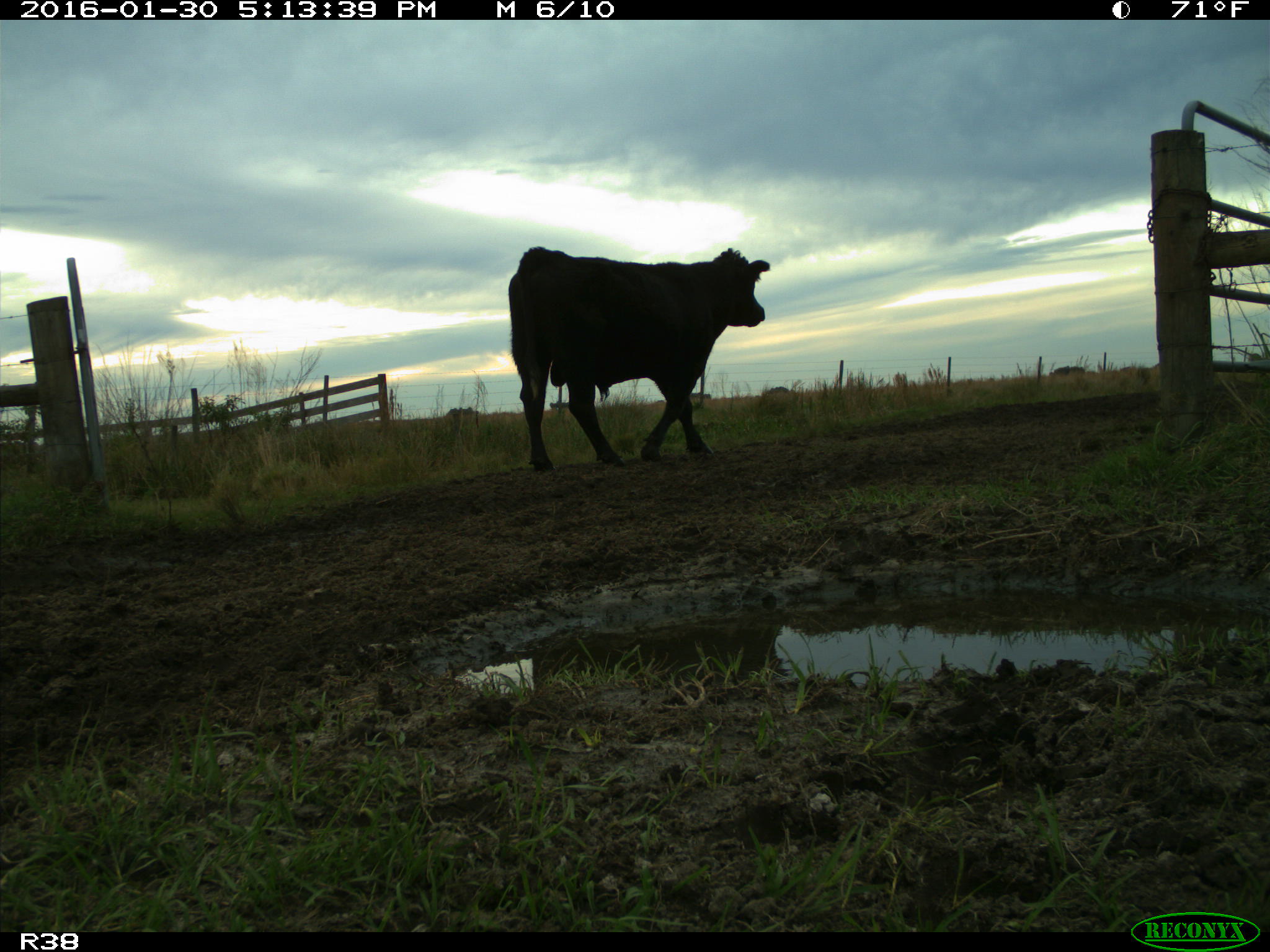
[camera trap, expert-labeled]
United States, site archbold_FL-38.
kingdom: Animalia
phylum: Chordata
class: Mammalia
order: Artiodactyla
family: Bovidae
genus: Bos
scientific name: Bos taurus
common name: domestic cow